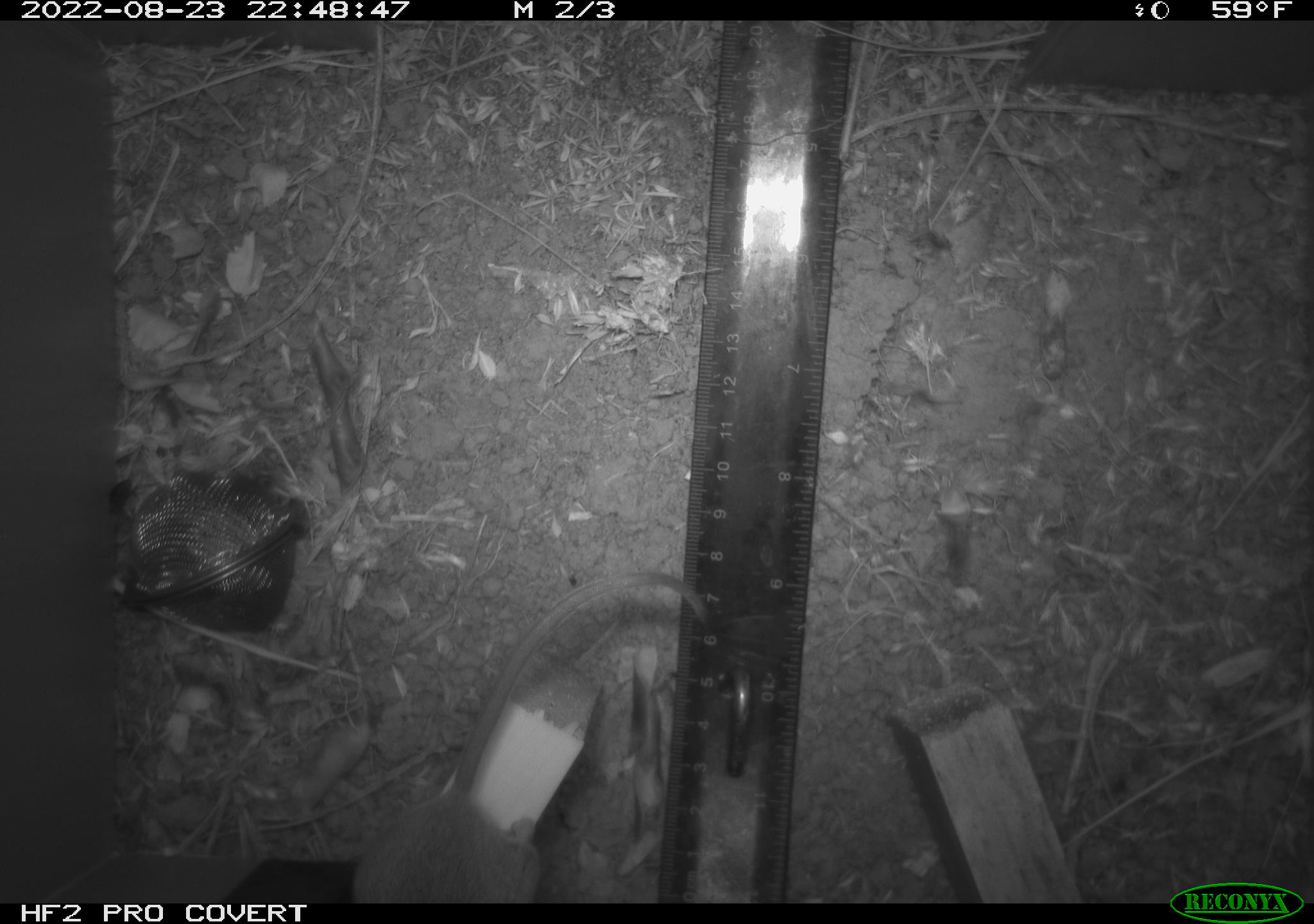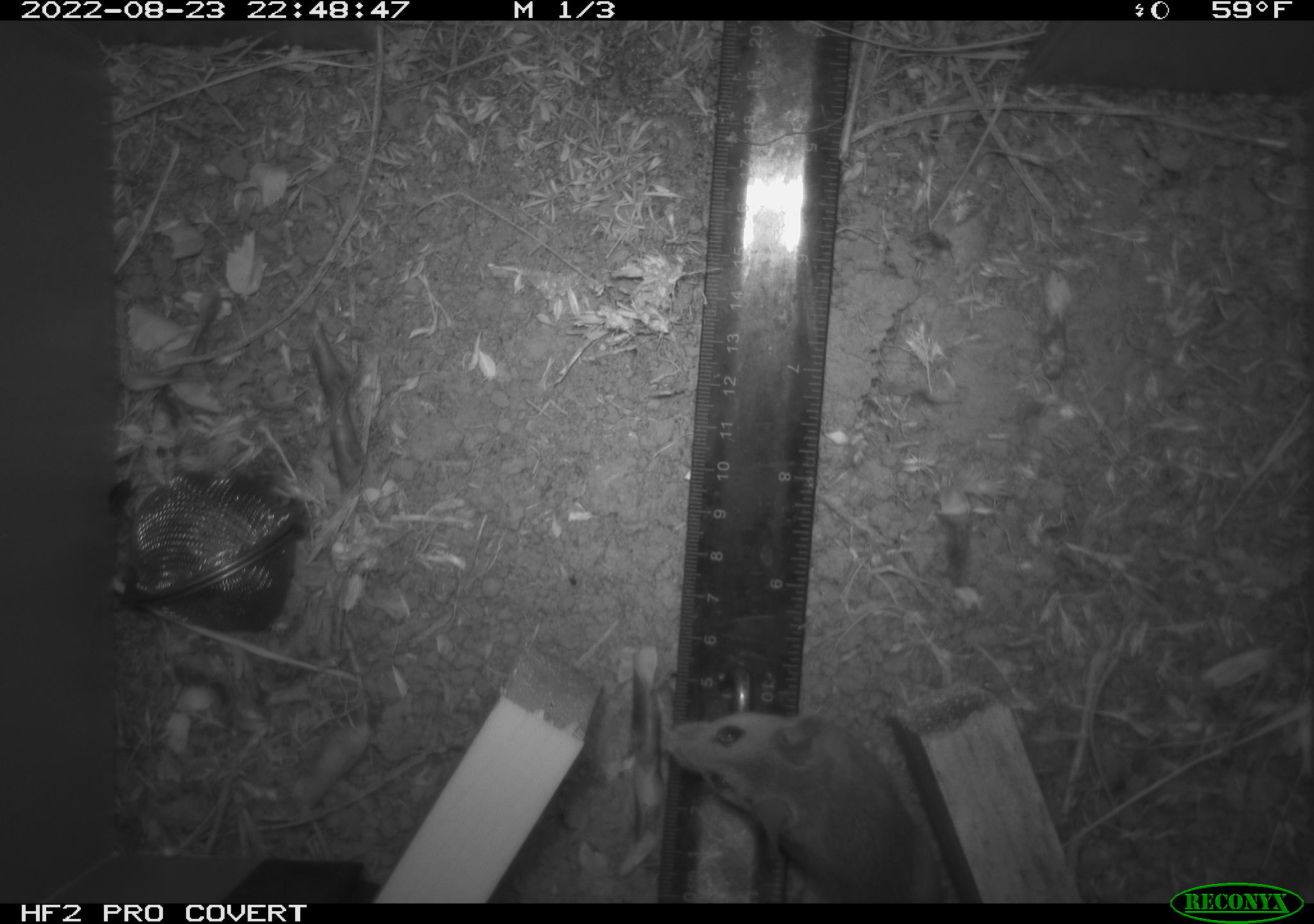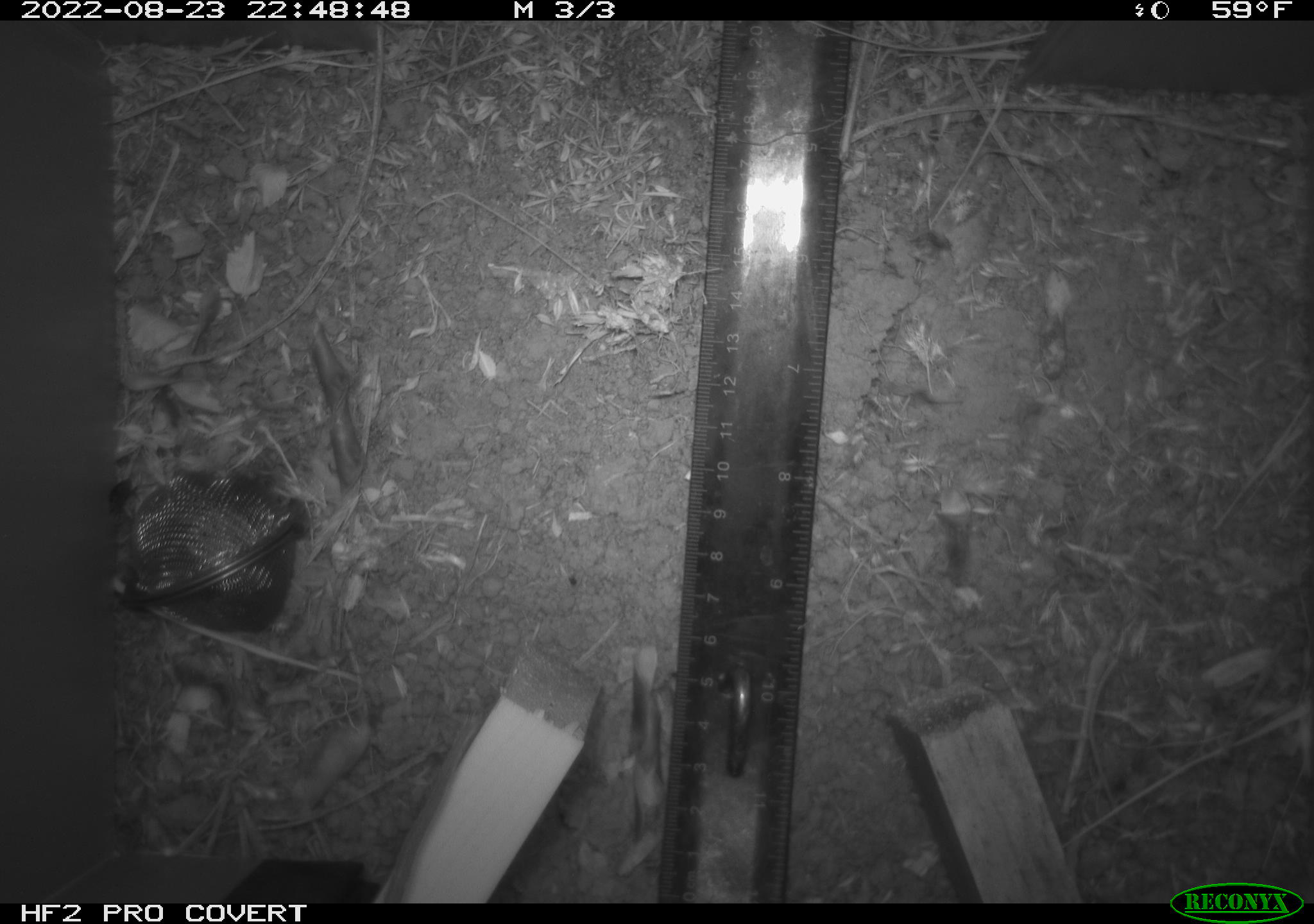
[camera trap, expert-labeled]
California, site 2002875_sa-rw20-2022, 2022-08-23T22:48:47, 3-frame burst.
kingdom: Animalia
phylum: Chordata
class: Mammalia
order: Rodentia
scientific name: Rodentia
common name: mouse species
Mouse species (Rodentia).